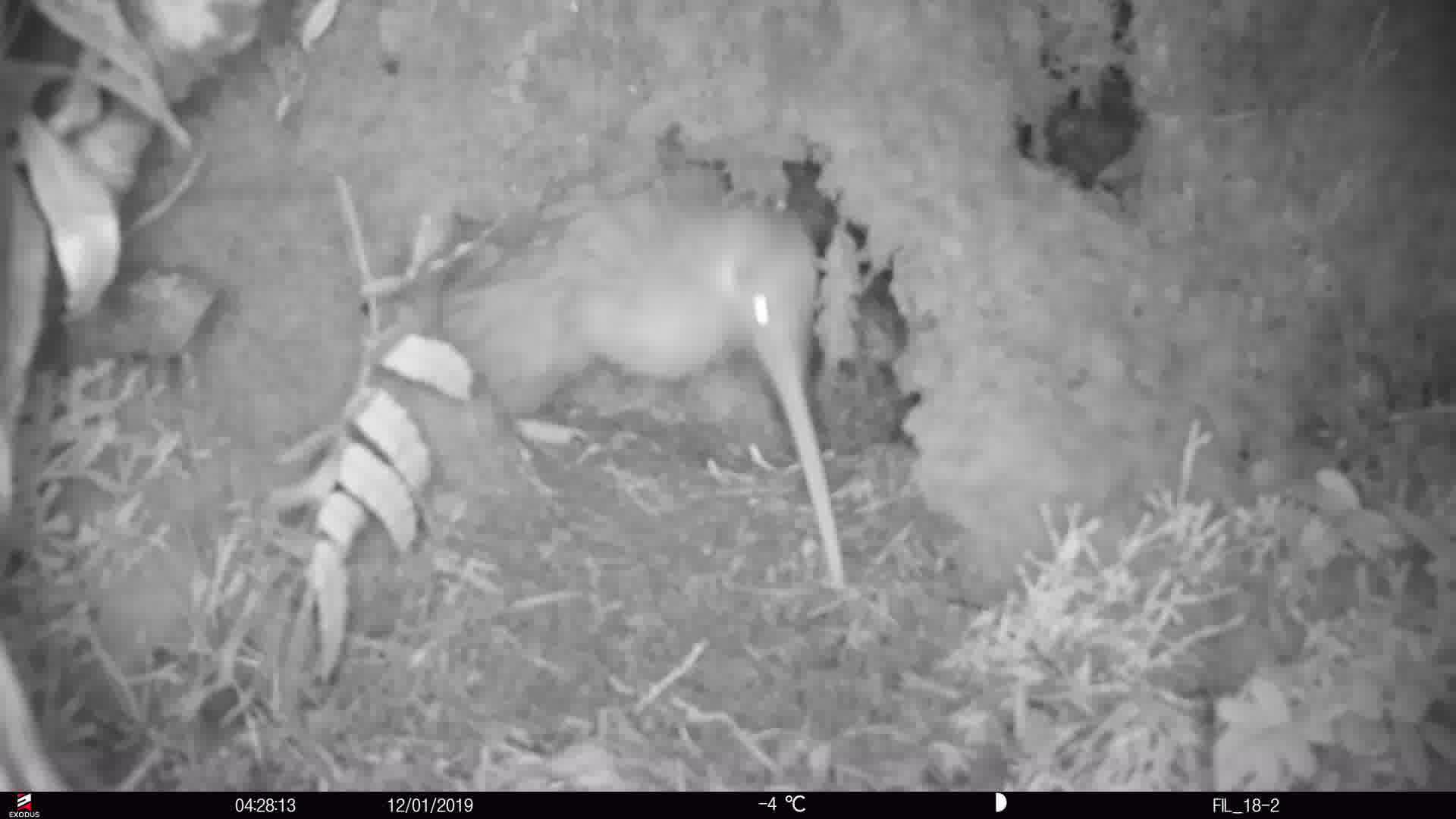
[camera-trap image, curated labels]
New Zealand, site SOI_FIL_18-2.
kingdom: Animalia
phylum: Chordata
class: Aves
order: Apterygiformes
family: Apterygidae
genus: Apteryx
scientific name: Apteryx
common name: kiwi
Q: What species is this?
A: Kiwi (Apteryx).